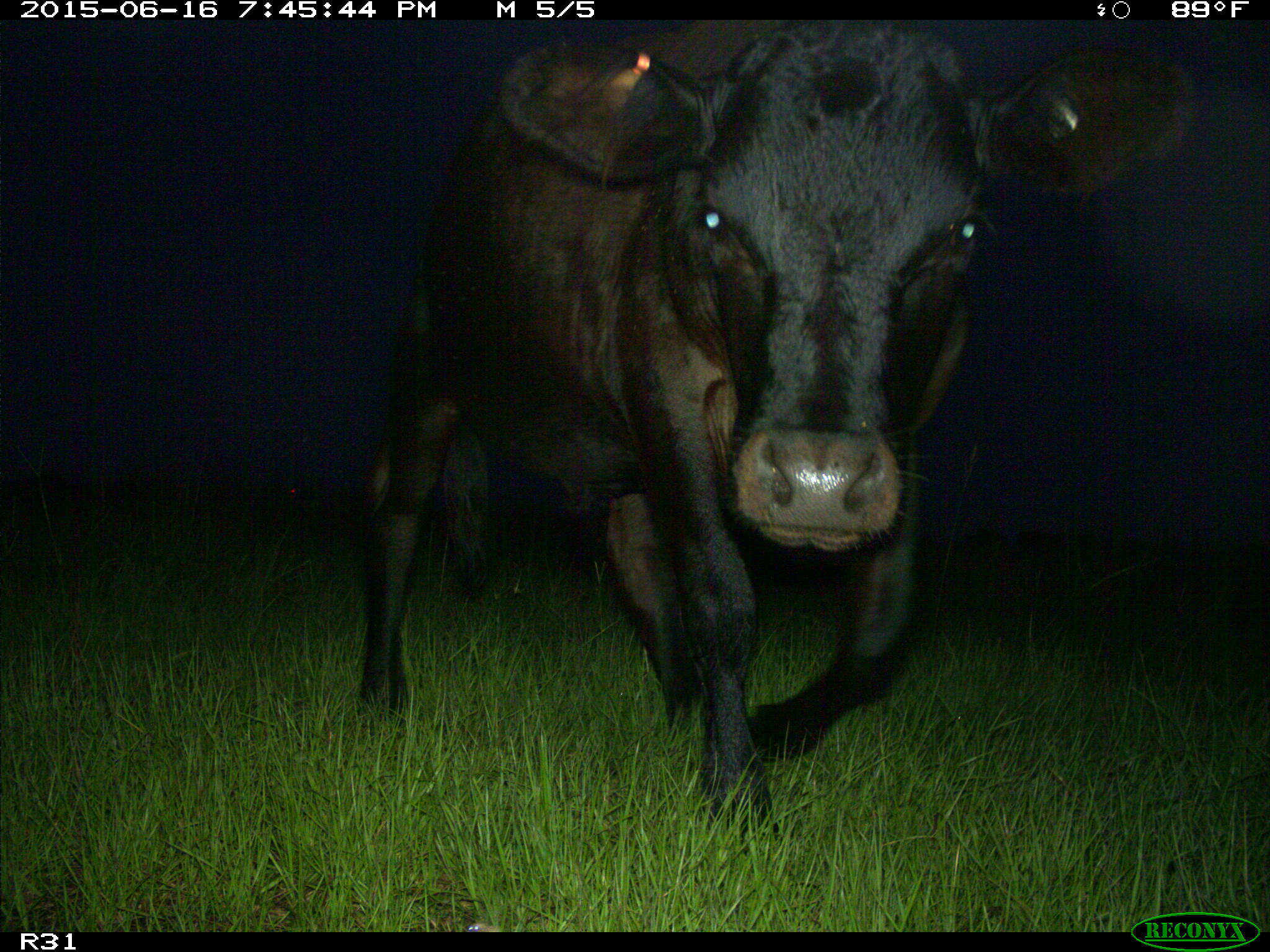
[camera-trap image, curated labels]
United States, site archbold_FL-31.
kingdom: Animalia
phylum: Chordata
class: Mammalia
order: Artiodactyla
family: Bovidae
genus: Bos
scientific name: Bos taurus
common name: domestic cow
Bos taurus (domestic cow).